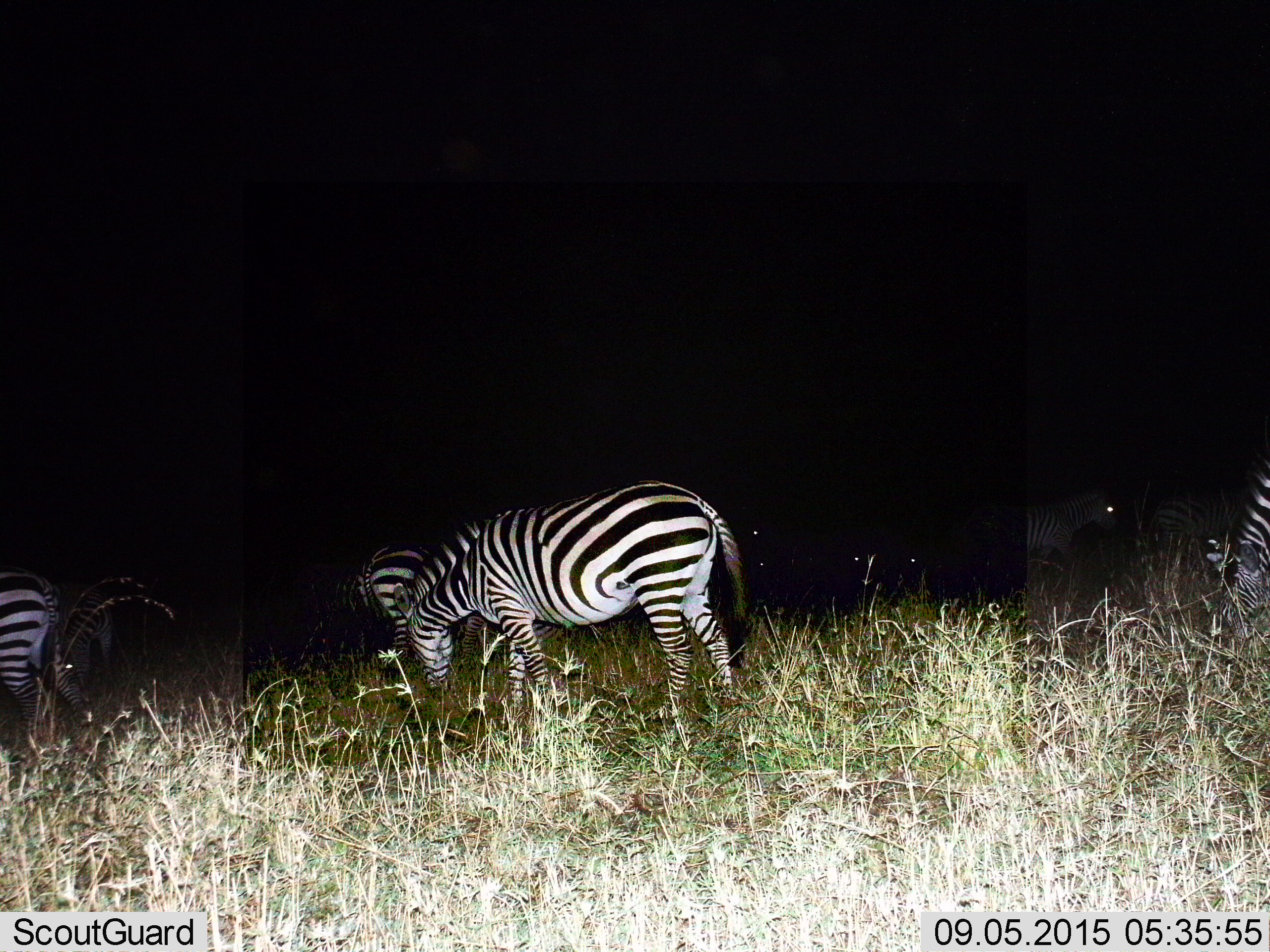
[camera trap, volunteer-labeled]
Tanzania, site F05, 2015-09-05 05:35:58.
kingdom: Animalia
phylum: Chordata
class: Mammalia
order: Perissodactyla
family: Equidae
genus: Equus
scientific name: Equus quagga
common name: plains zebra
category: zebra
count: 8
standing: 65%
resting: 6%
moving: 24%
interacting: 0%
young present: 0%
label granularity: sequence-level